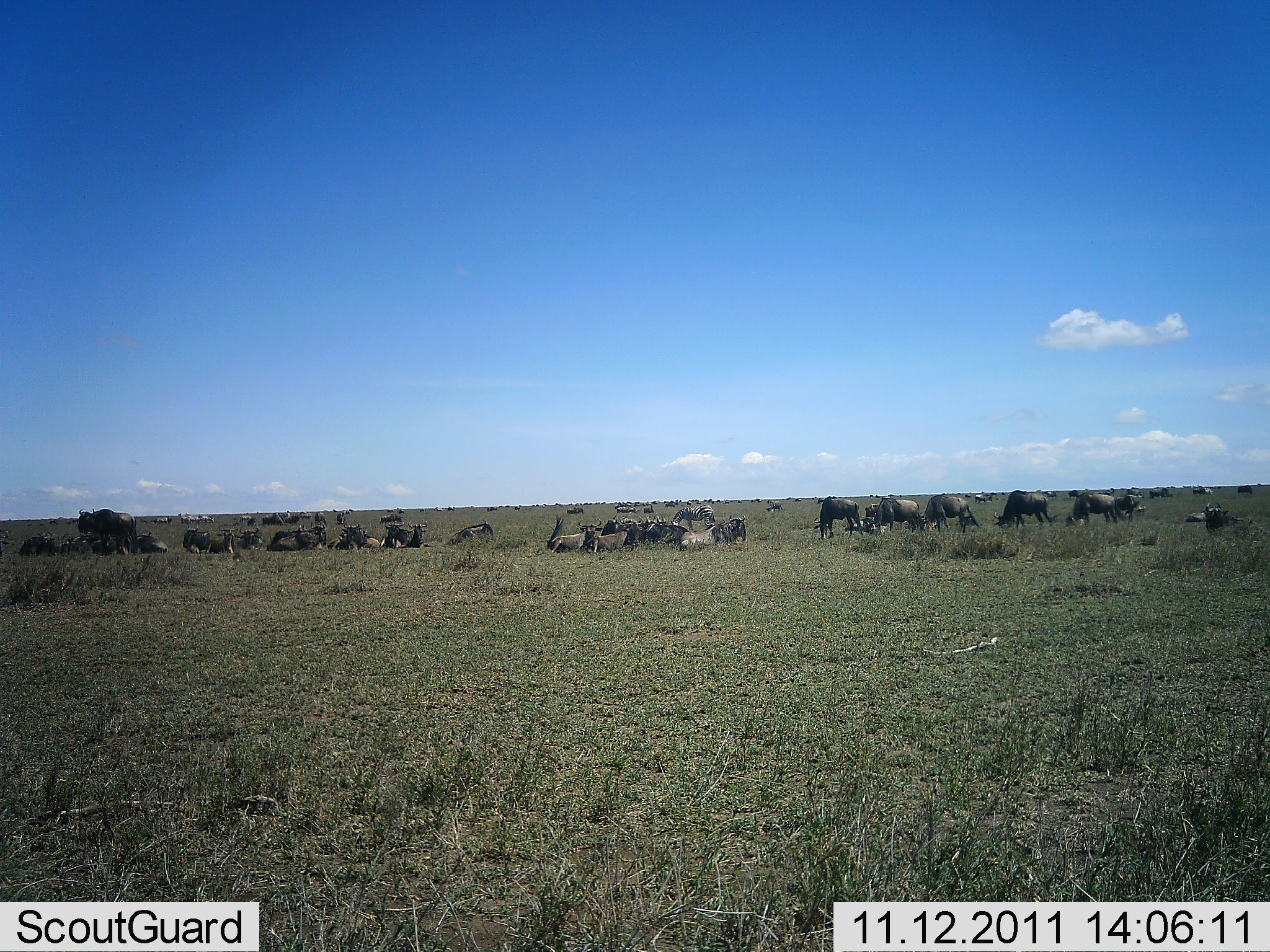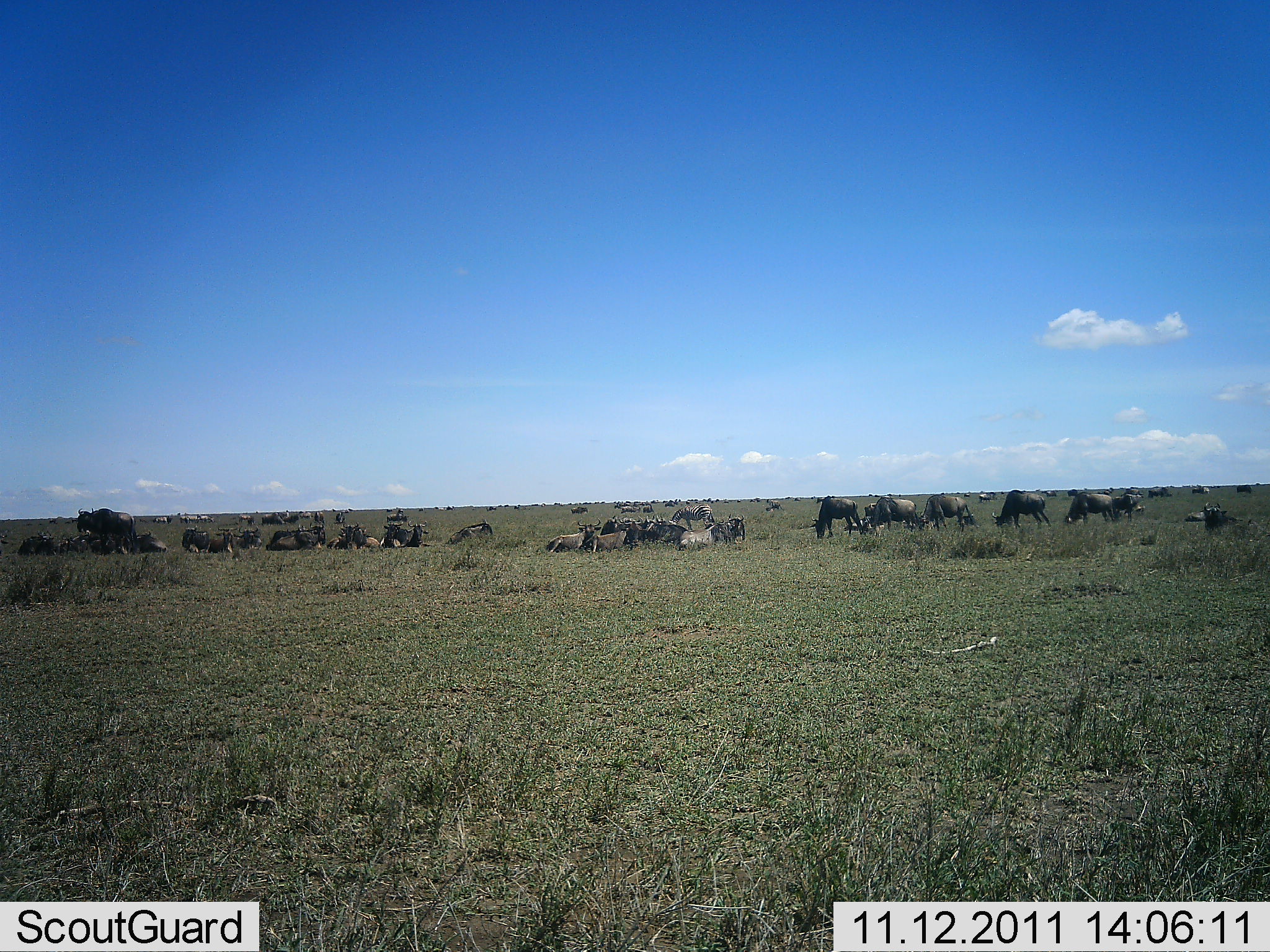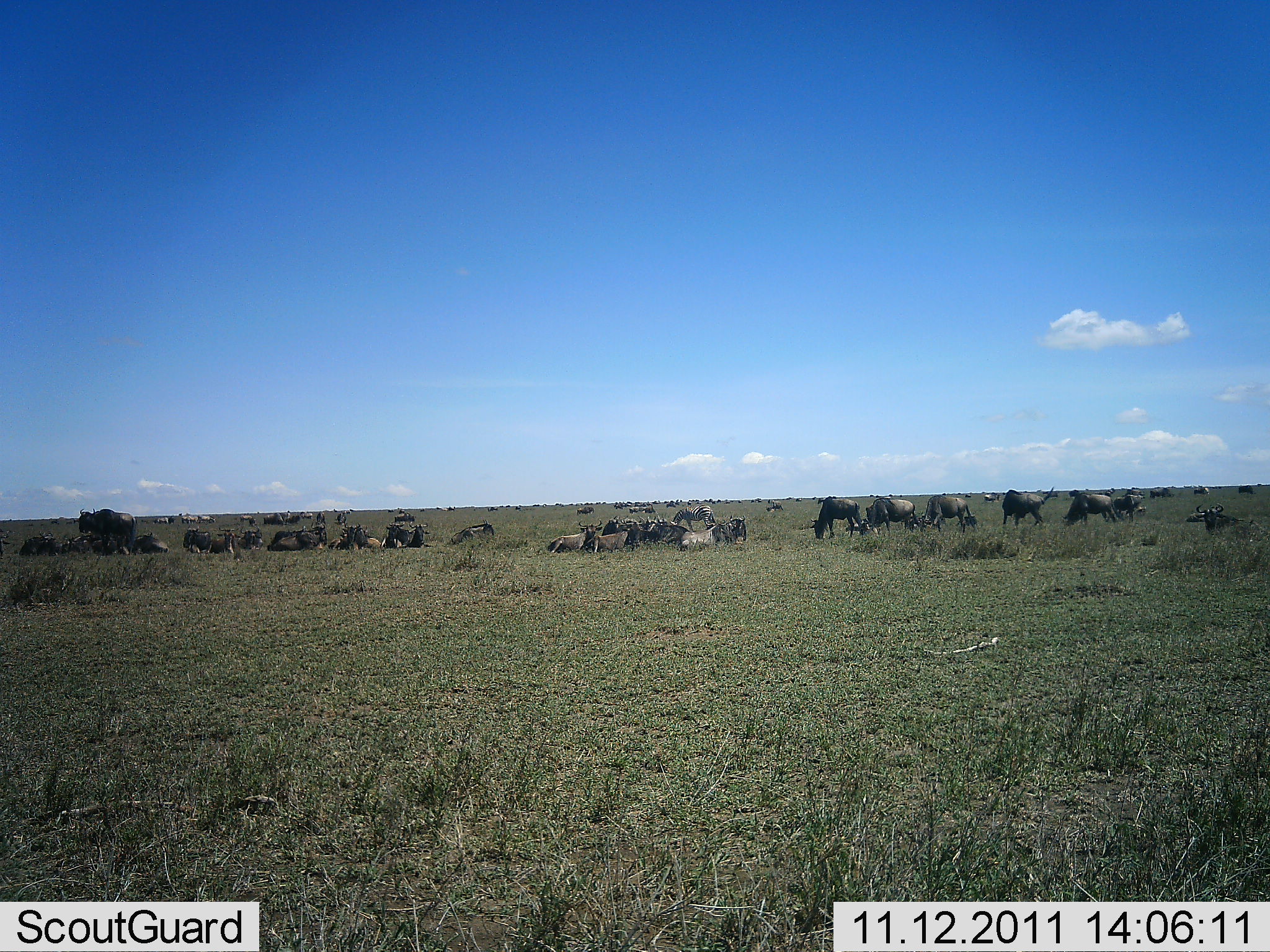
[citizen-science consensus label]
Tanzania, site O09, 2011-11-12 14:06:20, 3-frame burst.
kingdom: Animalia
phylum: Chordata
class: Mammalia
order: Artiodactyla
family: Bovidae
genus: Connochaetes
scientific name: Connochaetes taurinus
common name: blue wildebeest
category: wildebeest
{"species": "wildebeest (blue wildebeest) (Connochaetes taurinus)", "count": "51+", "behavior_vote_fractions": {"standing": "58%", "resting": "75%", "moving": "25%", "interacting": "8%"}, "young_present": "8%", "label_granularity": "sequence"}